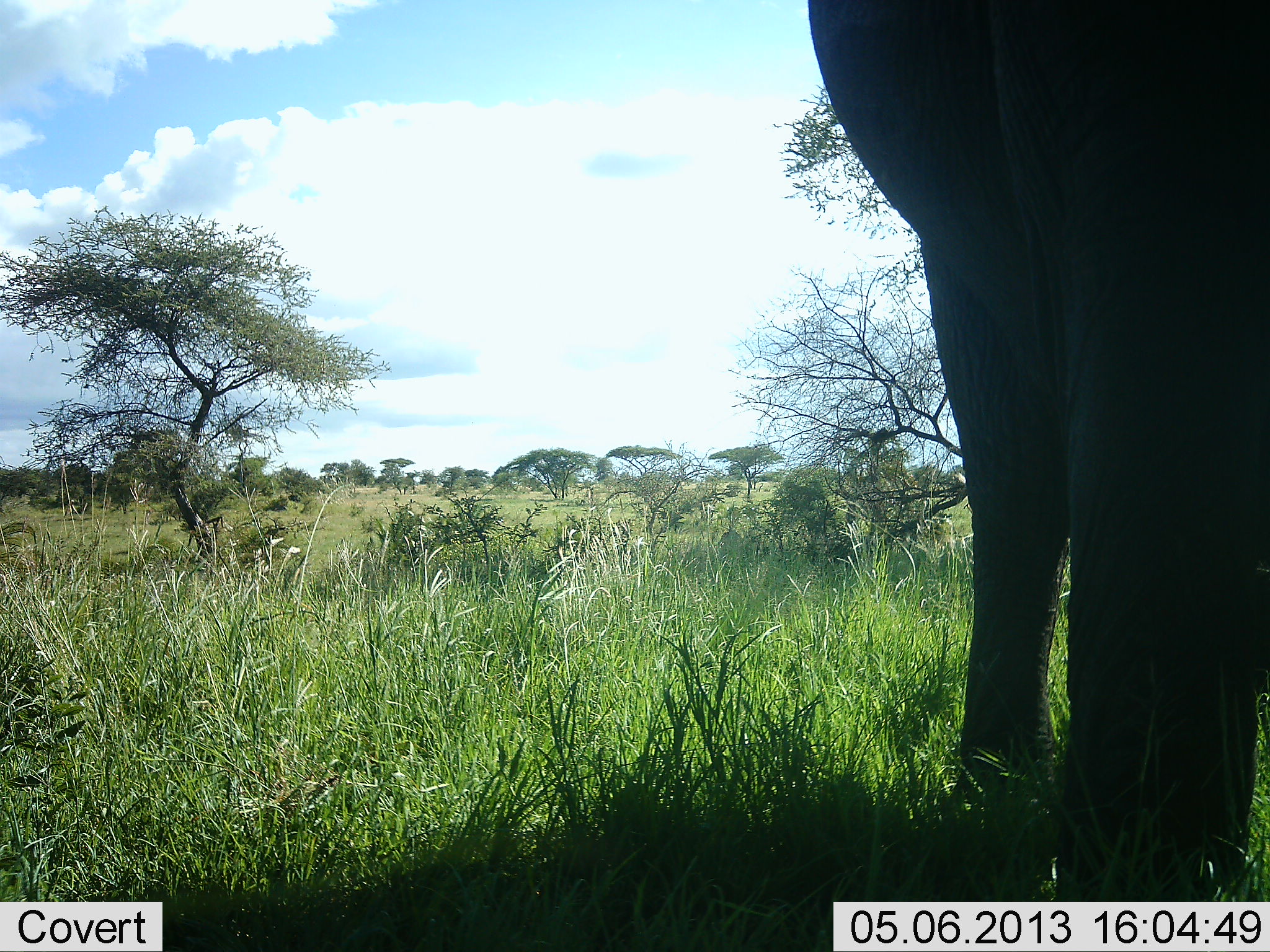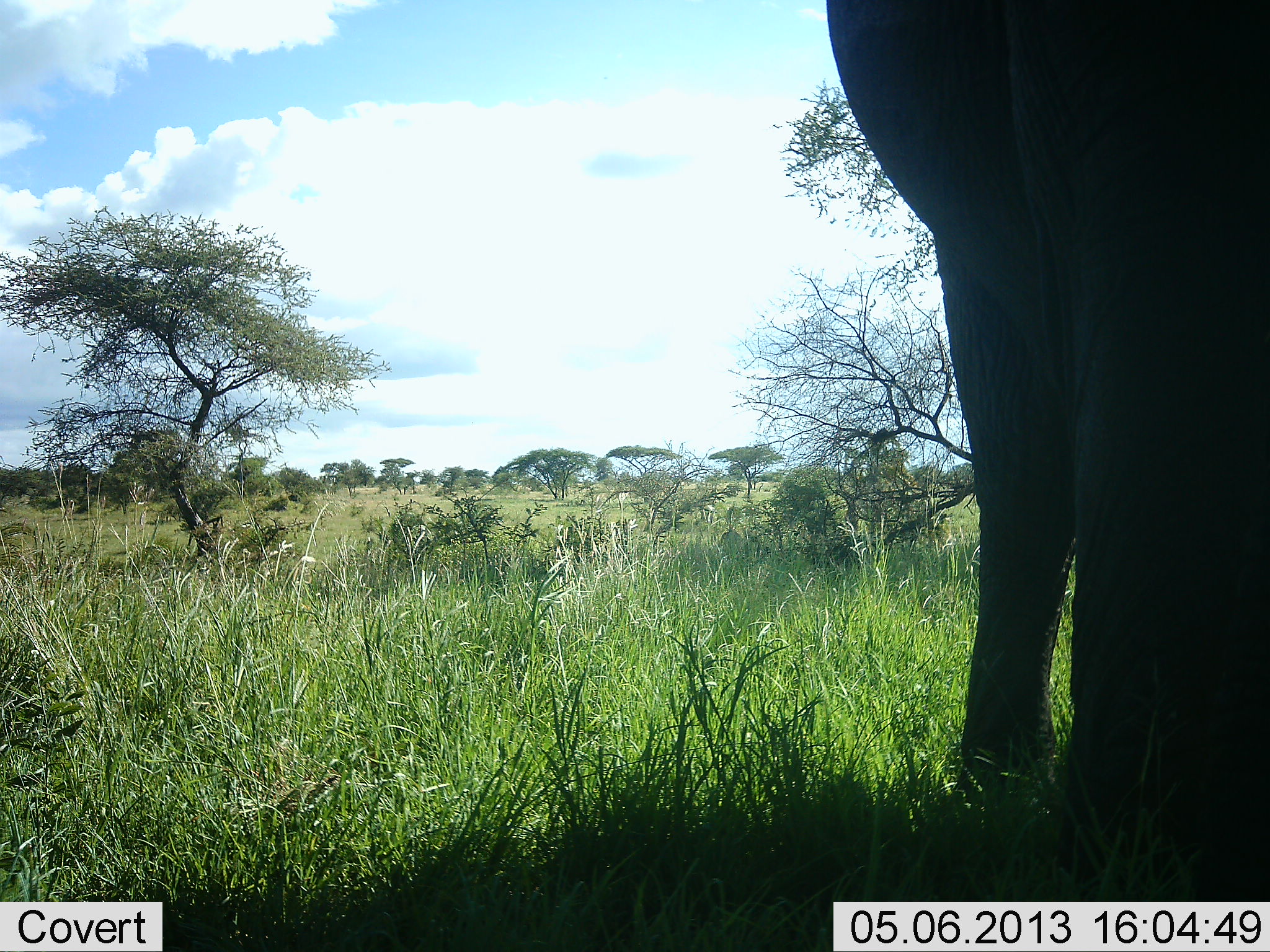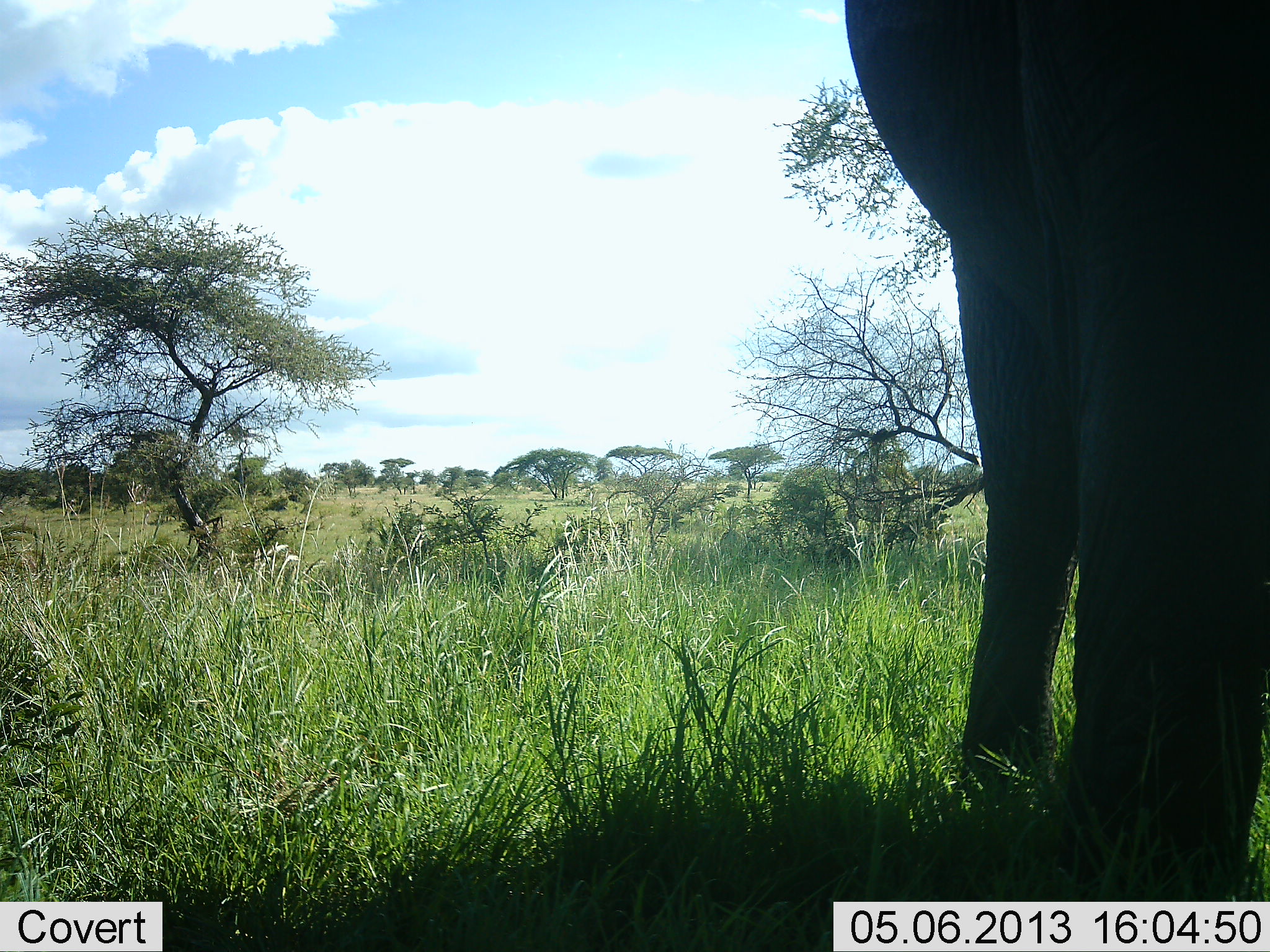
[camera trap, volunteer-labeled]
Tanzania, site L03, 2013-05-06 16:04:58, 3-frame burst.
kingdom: Animalia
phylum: Chordata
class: Mammalia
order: Proboscidea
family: Elephantidae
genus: Loxodonta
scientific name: Loxodonta africana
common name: african bush elephant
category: elephant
Elephant (african bush elephant) (Loxodonta africana), count 1. Behavior (volunteer vote fractions): standing 100%, resting 0%, moving 0%, interacting 0%. Young present (vote fraction): 0%. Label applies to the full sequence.